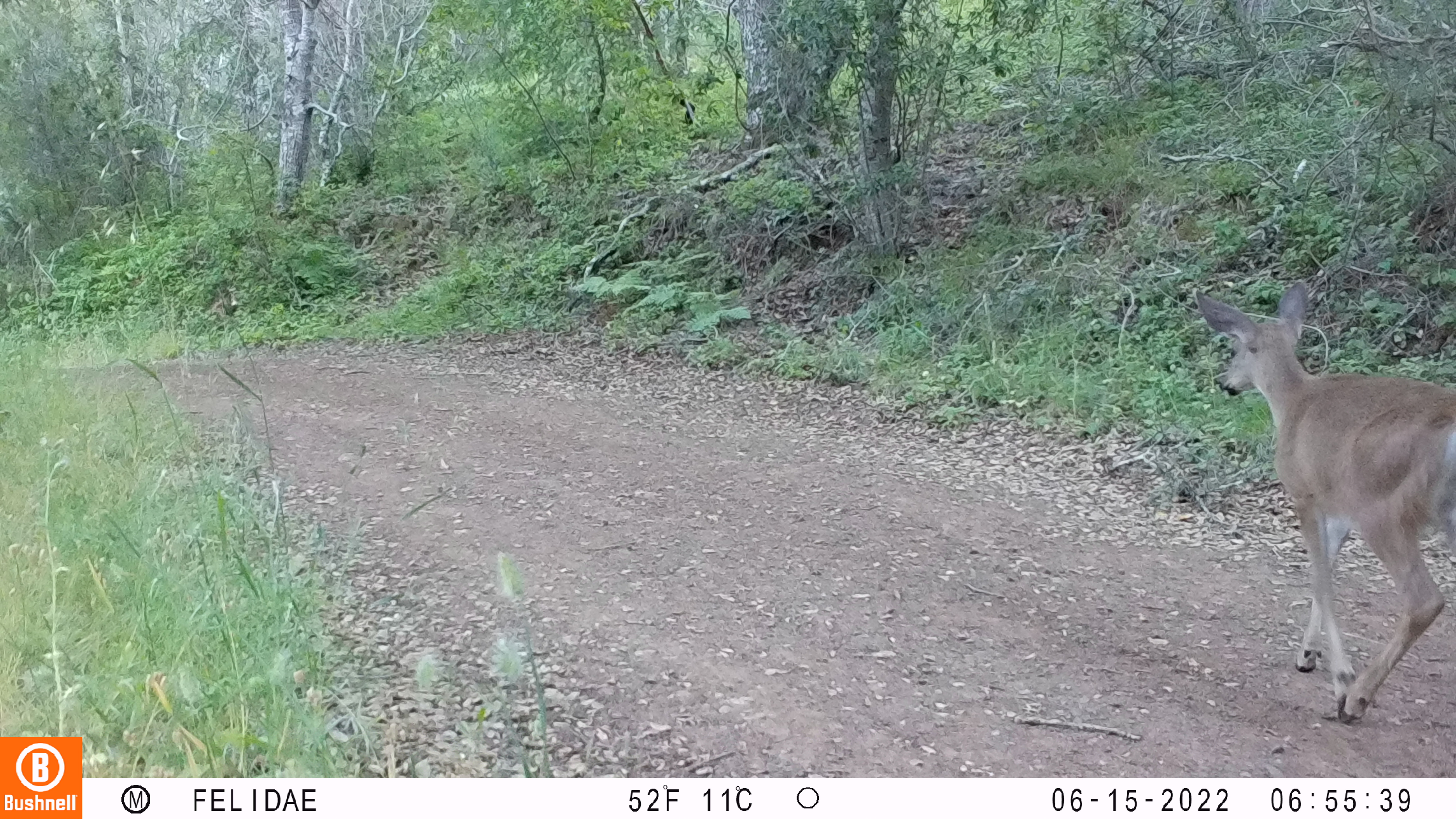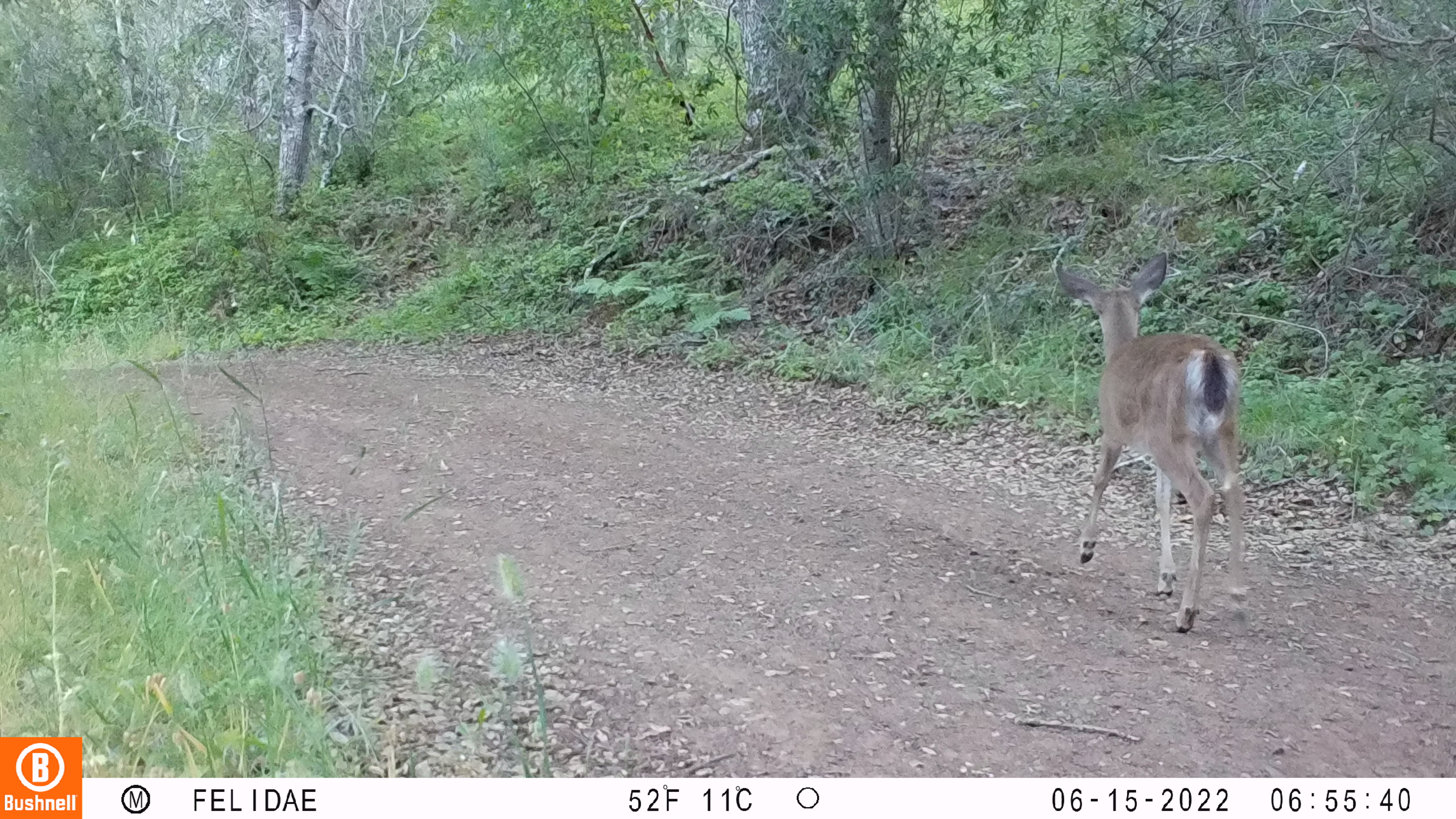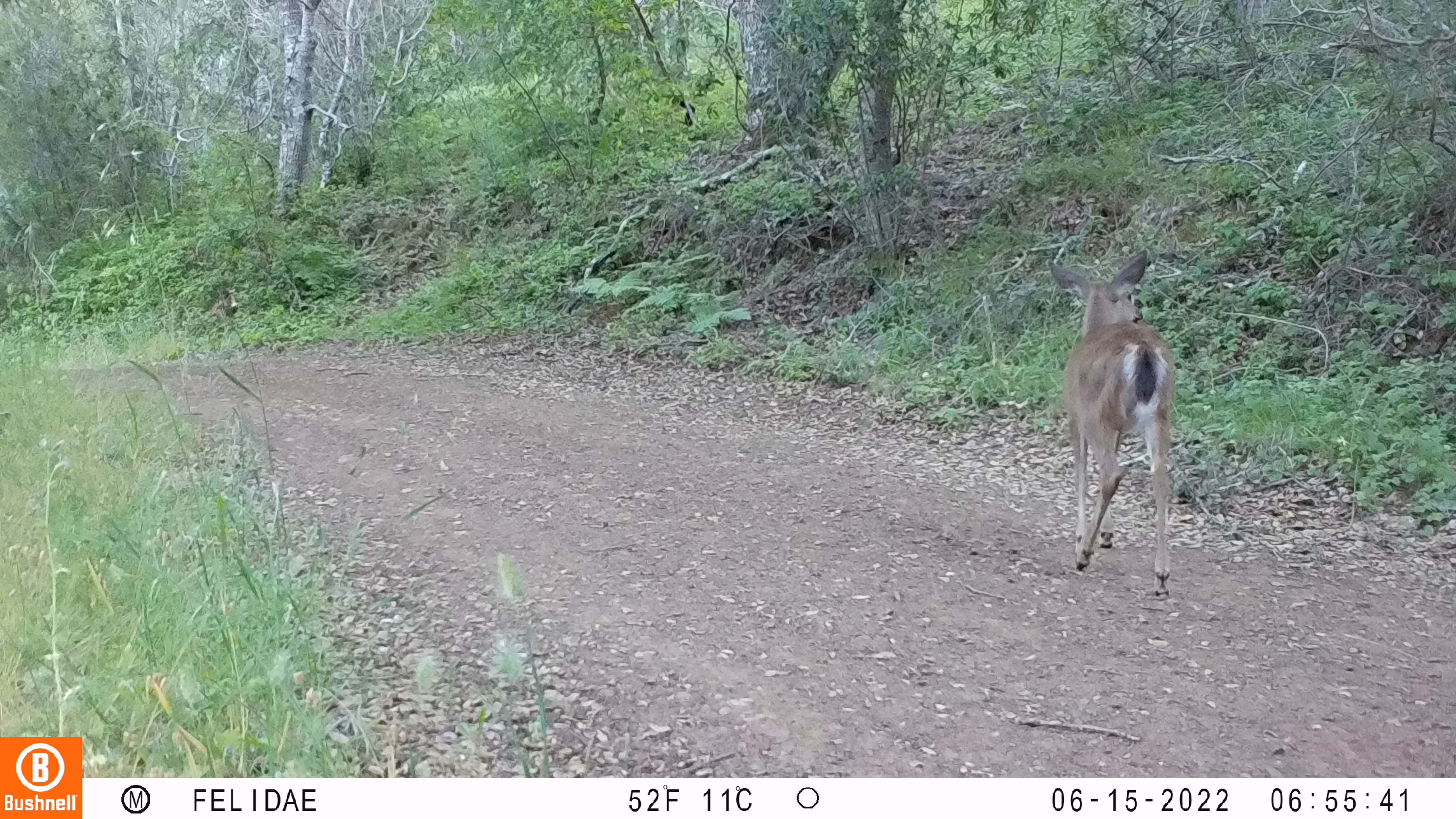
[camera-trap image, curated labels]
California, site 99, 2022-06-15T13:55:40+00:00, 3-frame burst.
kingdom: Animalia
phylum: Chordata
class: Mammalia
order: Artiodactyla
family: Cervidae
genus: Odocoileus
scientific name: Odocoileus hemionus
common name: mule deer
Mule deer (Odocoileus hemionus).